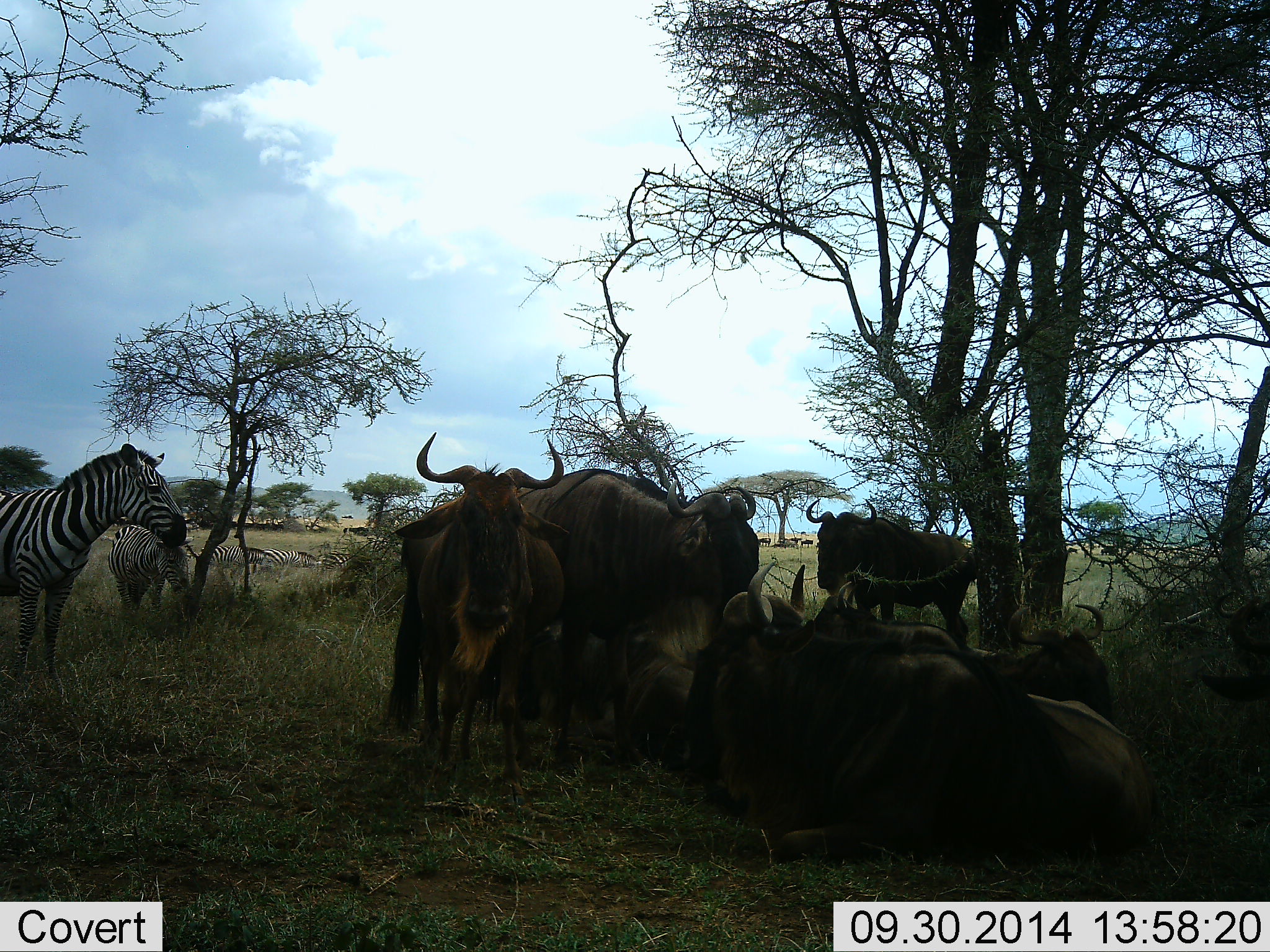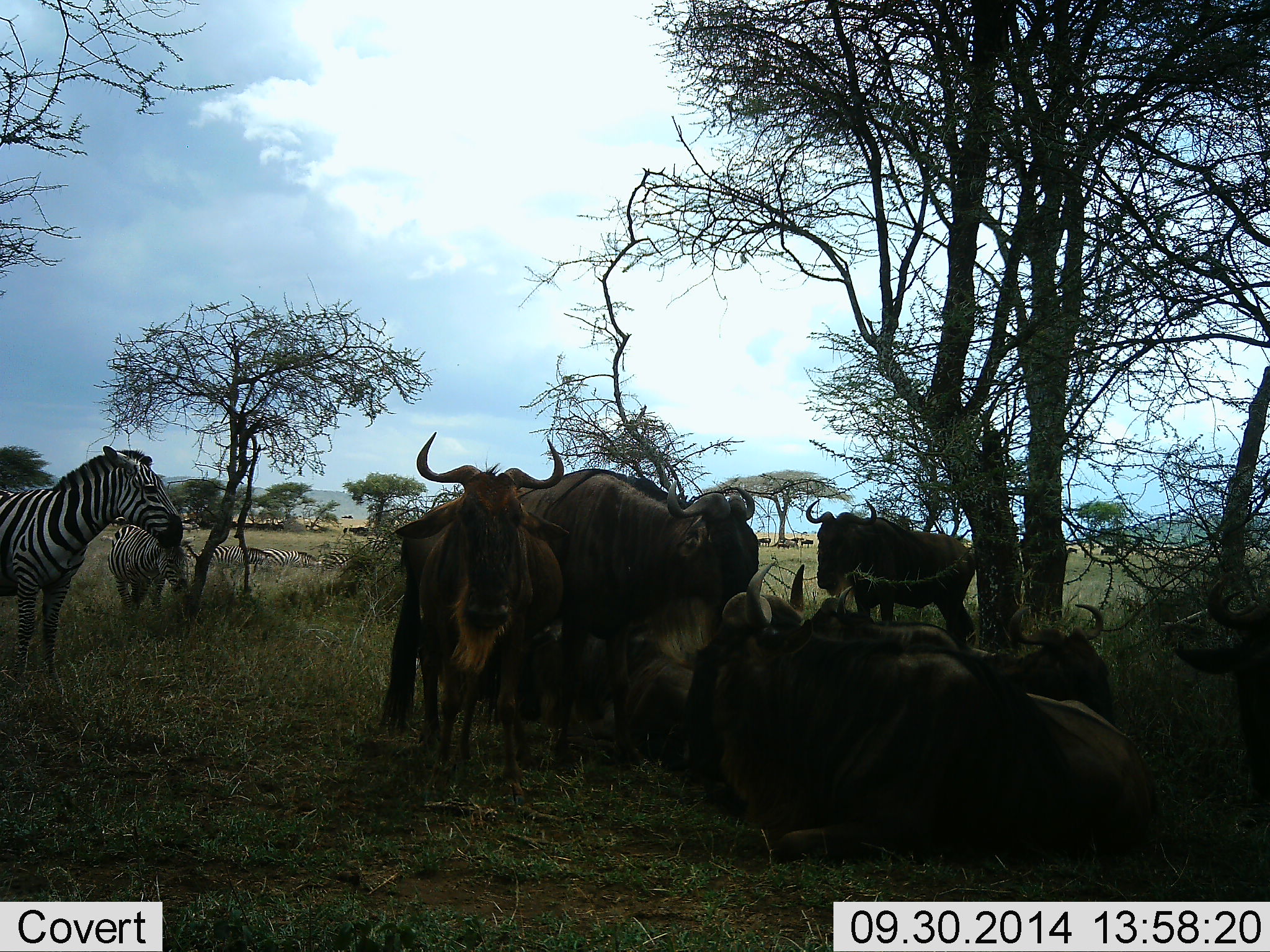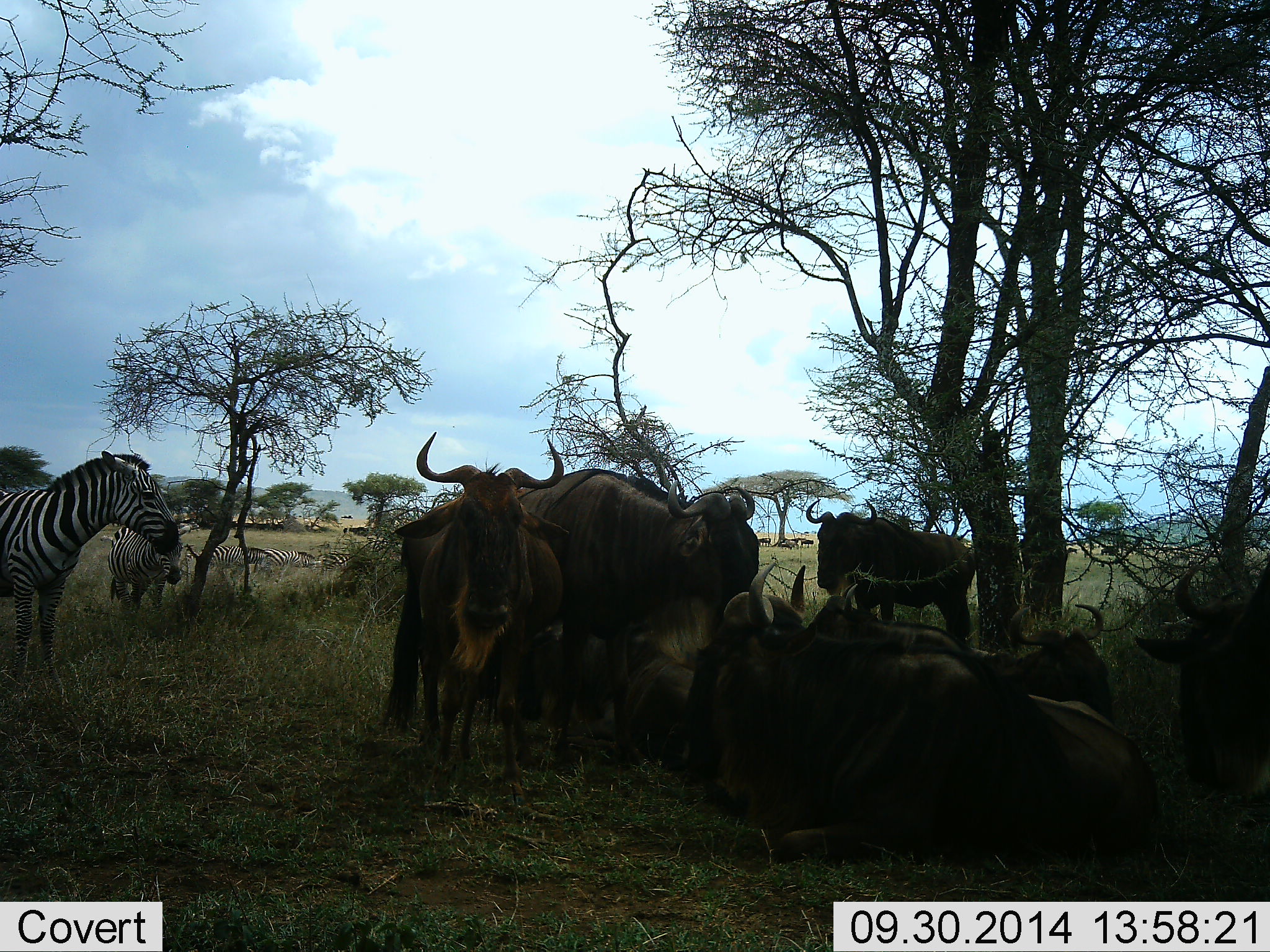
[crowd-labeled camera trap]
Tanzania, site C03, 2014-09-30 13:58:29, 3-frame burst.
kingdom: Animalia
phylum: Chordata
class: Mammalia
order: Artiodactyla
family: Bovidae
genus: Connochaetes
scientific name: Connochaetes taurinus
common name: blue wildebeest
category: wildebeest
Wildebeest (blue wildebeest) (Connochaetes taurinus), count 9. Behavior (volunteer vote fractions): standing 55%, resting 100%, moving 18%, interacting 36%. Young present (vote fraction): 9%. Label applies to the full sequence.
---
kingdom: Animalia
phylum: Chordata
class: Mammalia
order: Perissodactyla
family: Equidae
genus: Equus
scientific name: Equus quagga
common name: plains zebra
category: zebra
Zebra (plains zebra) (Equus quagga), count 4. Behavior (volunteer vote fractions): standing 69%, resting 54%, moving 8%, interacting 15%. Young present (vote fraction): 0%. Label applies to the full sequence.